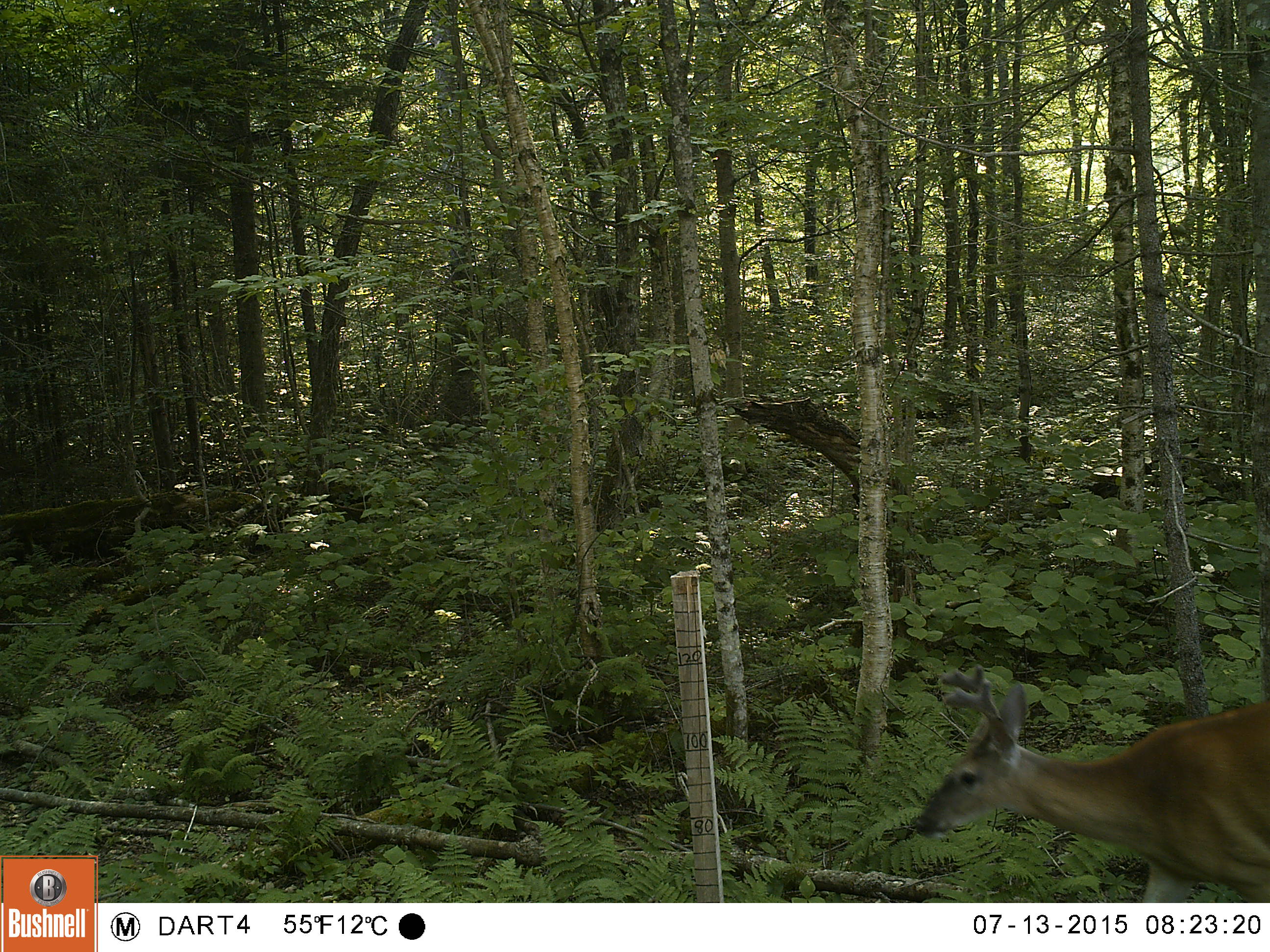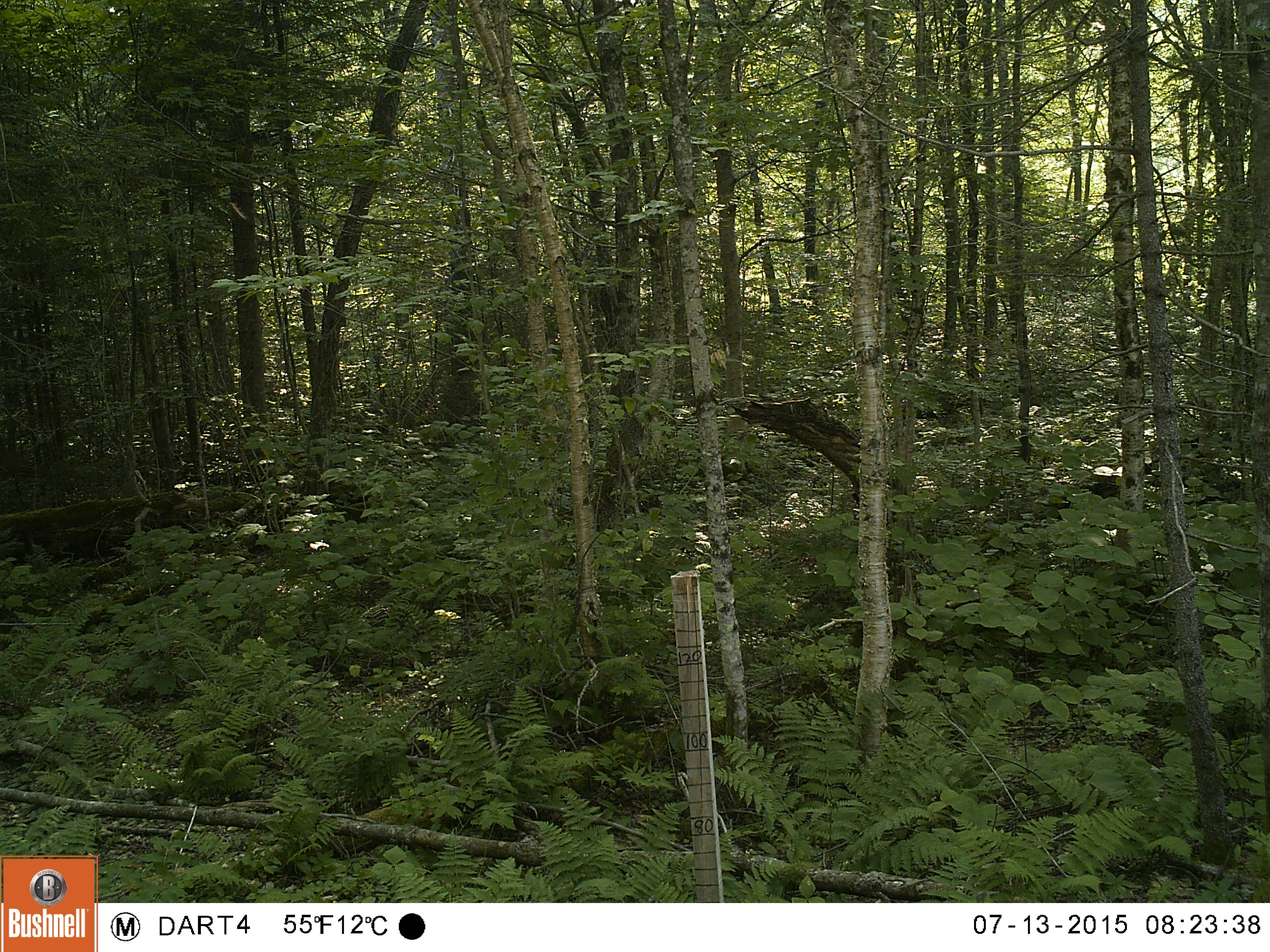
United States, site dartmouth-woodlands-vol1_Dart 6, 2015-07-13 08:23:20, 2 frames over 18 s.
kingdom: Animalia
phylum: Chordata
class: Mammalia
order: Artiodactyla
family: Cervidae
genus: Odocoileus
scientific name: Odocoileus virginianus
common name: white-tailed deer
White-tailed deer (Odocoileus virginianus).